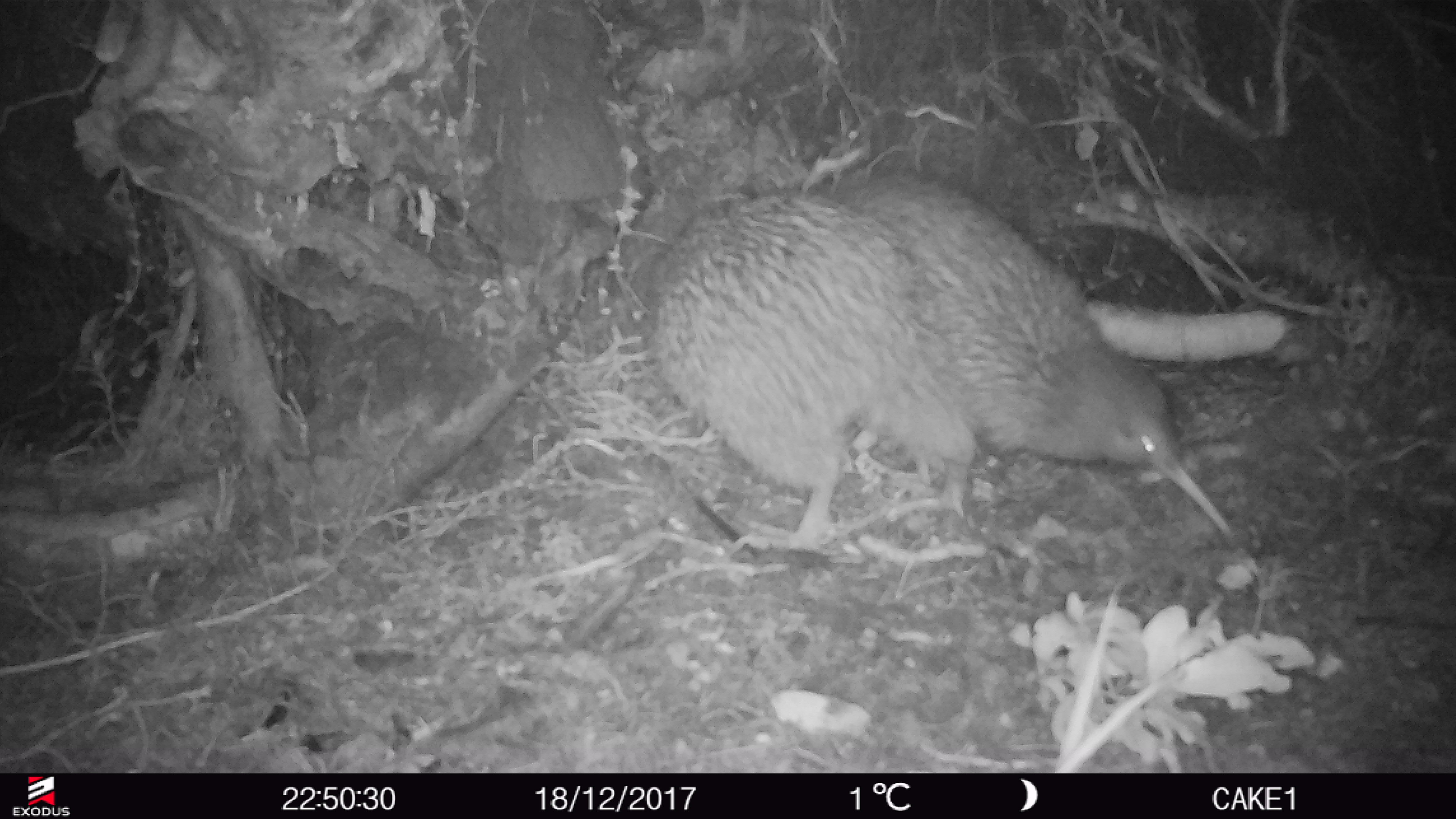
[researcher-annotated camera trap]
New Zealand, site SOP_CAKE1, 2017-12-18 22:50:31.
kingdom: Animalia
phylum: Chordata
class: Aves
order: Apterygiformes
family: Apterygidae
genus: Apteryx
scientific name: Apteryx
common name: kiwi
Kiwi (Apteryx).